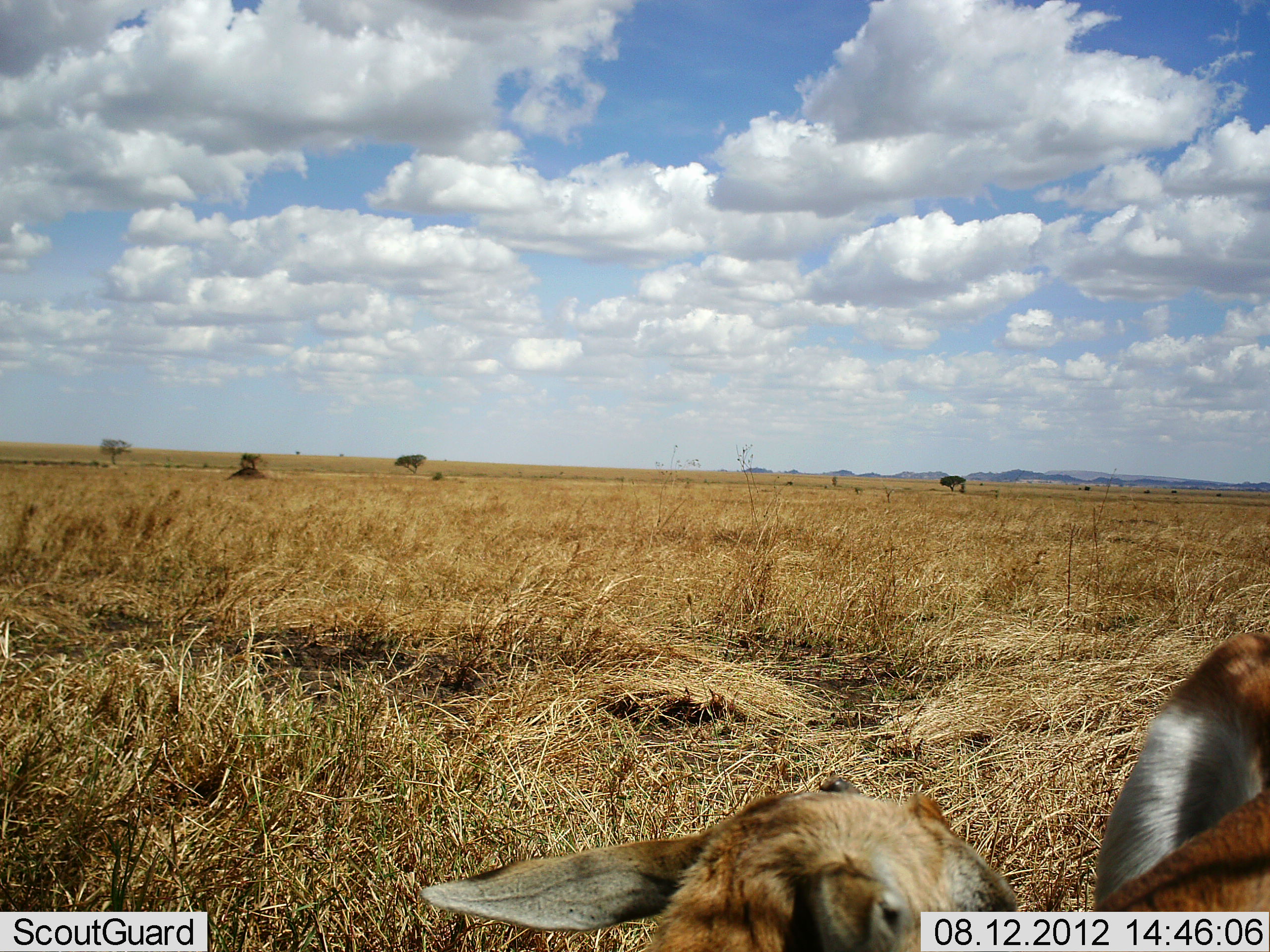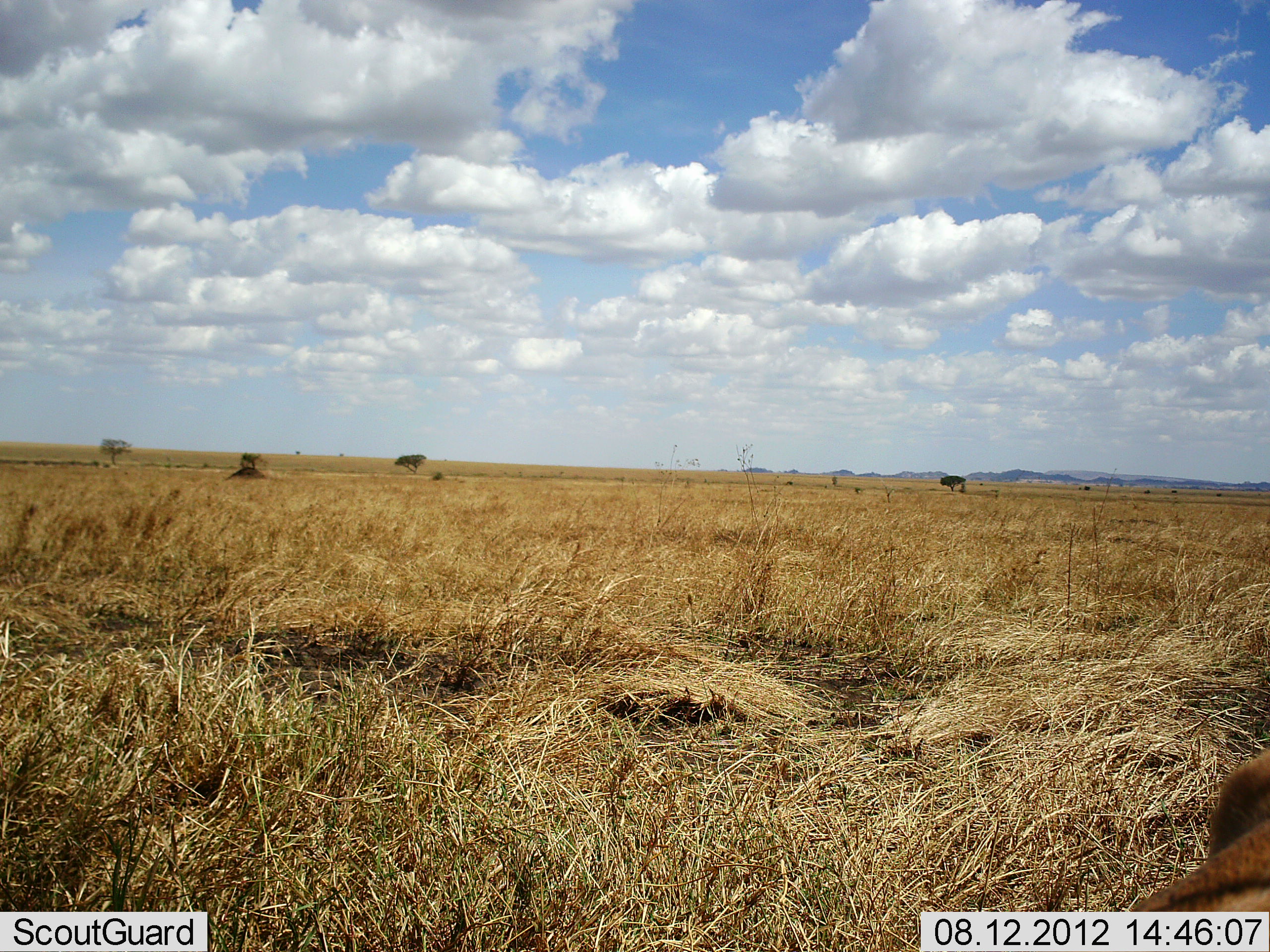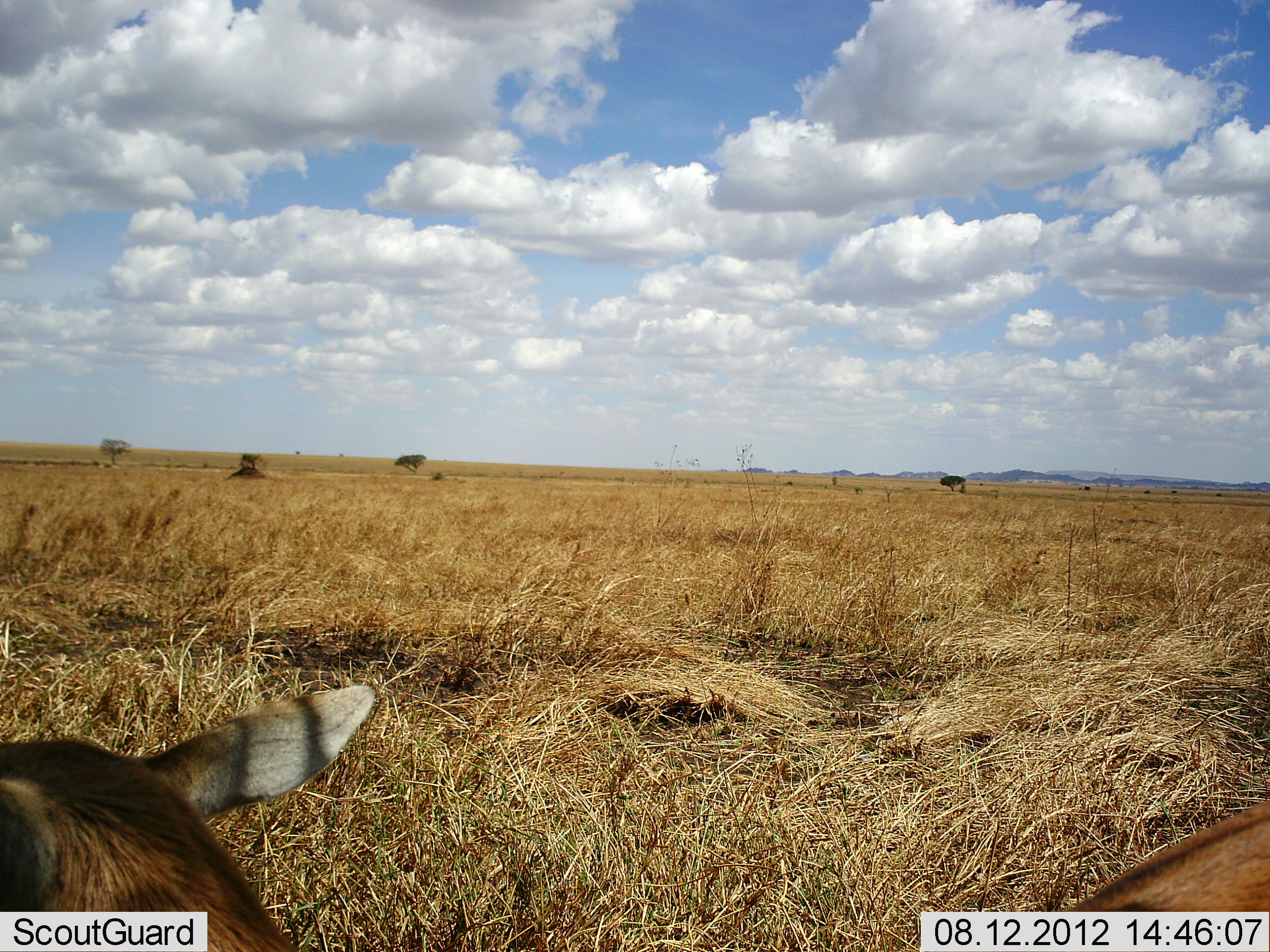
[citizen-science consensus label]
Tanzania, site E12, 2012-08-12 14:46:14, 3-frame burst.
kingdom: Animalia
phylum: Chordata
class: Mammalia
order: Artiodactyla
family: Bovidae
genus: Eudorcas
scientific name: Eudorcas thomsonii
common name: thomson's gazelle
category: gazellethomsons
Gazellethomsons (thomson's gazelle) (Eudorcas thomsonii), count 1. Behavior (volunteer vote fractions): standing 50%, resting 0%, moving 62%, interacting 0%. Young present (vote fraction): 0%. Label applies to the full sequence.